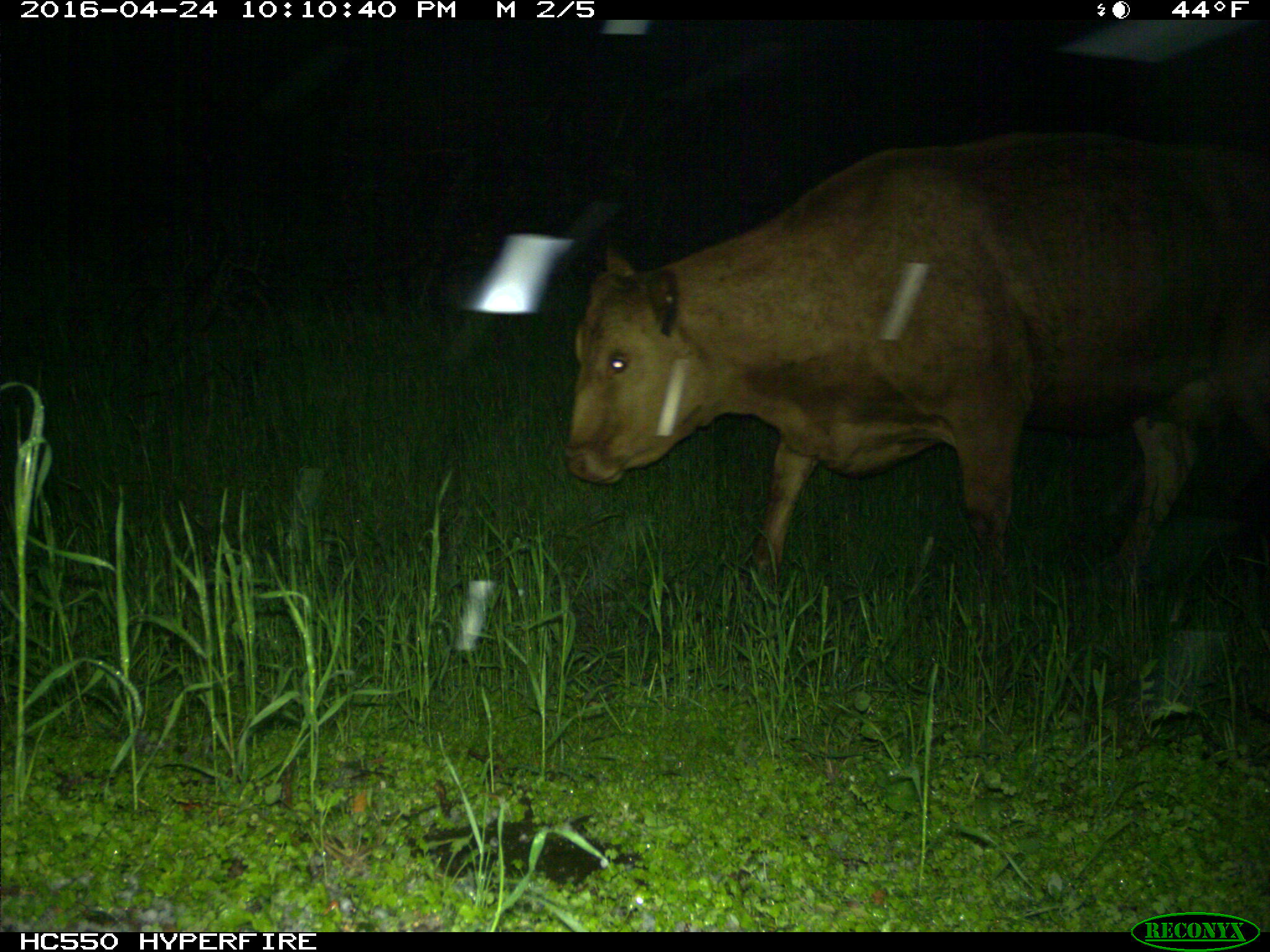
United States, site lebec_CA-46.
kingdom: Animalia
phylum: Chordata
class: Mammalia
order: Artiodactyla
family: Bovidae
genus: Bos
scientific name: Bos taurus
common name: domestic cow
Bos taurus (domestic cow).